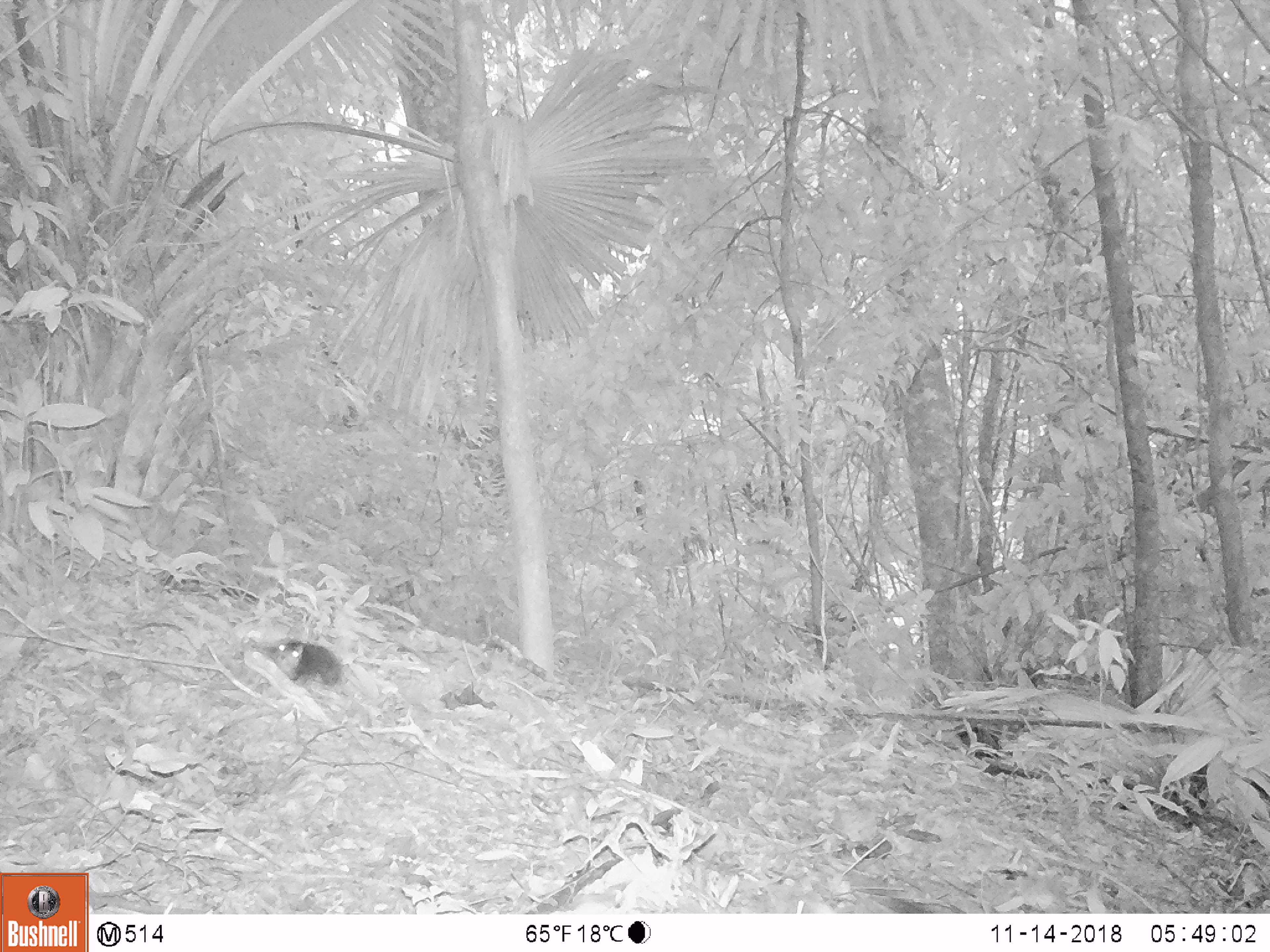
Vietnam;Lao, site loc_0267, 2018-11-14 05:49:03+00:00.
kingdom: Animalia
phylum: Chordata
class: Mammalia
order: Rodentia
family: Sciuridae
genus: Dremomys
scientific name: Dremomys rufigenis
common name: red-cheeked squirrel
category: red cheeked squirrel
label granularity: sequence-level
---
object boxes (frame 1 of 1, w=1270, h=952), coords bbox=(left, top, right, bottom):
red cheeked squirrel: bbox=(246, 639, 370, 727)